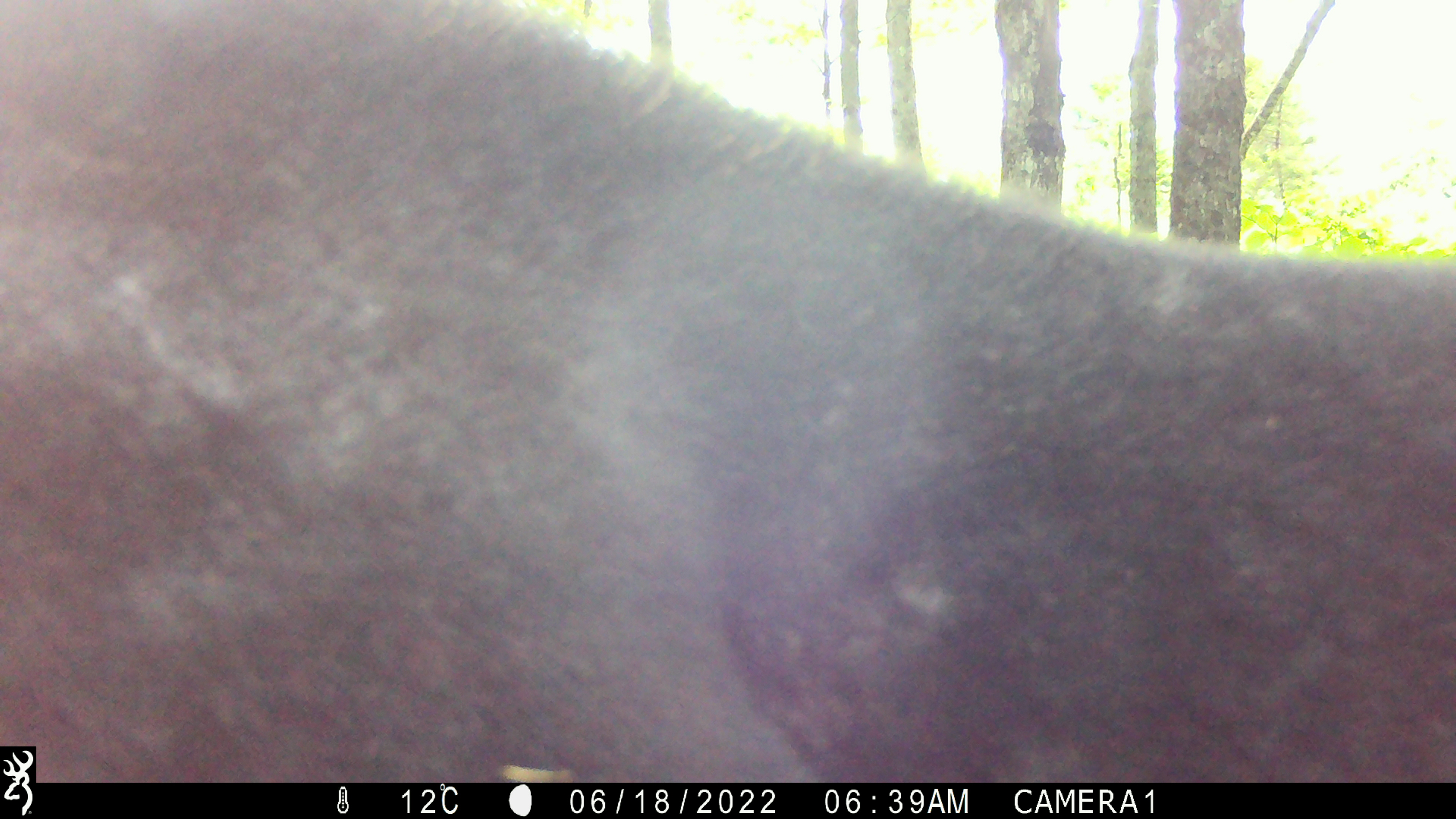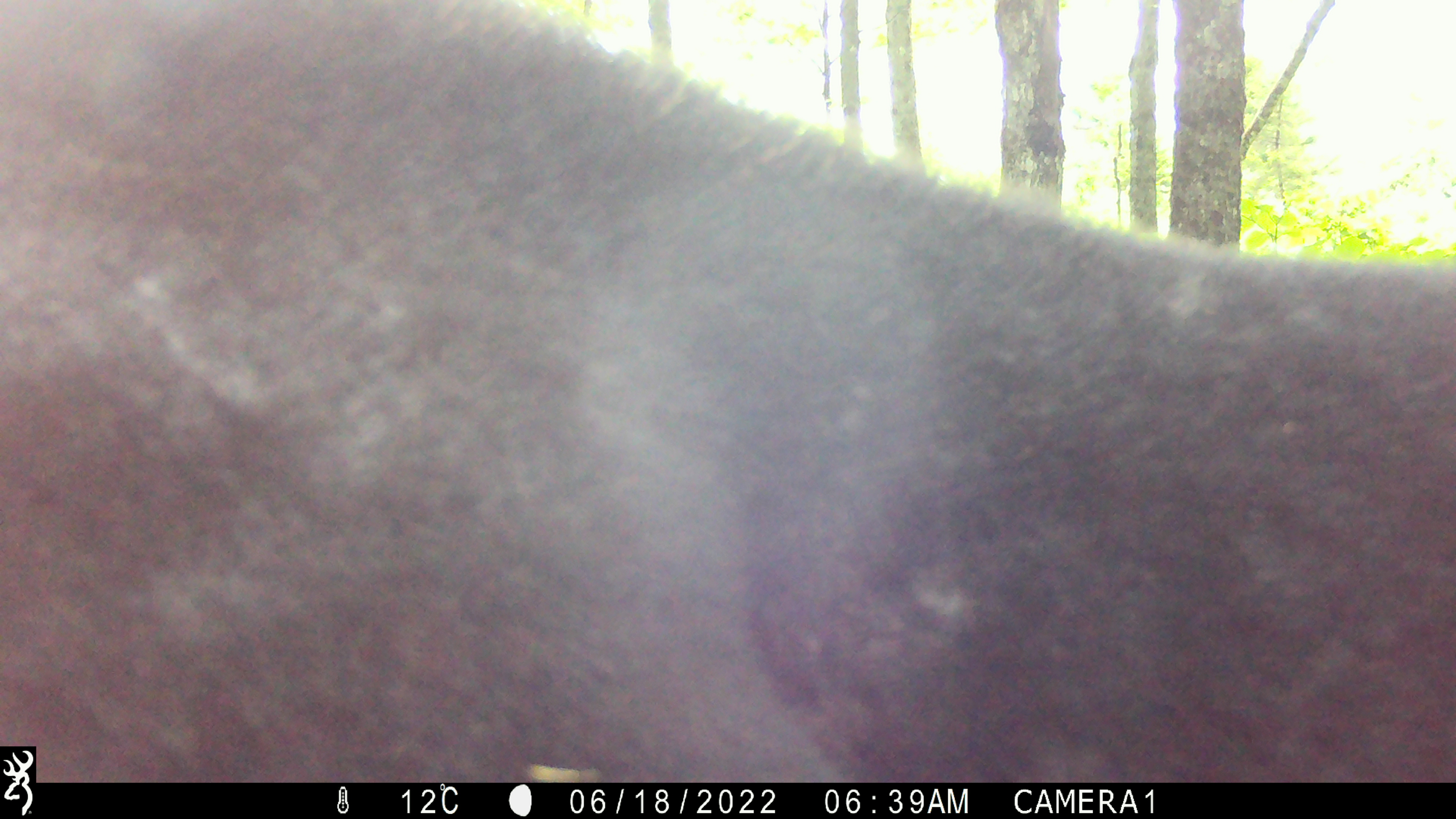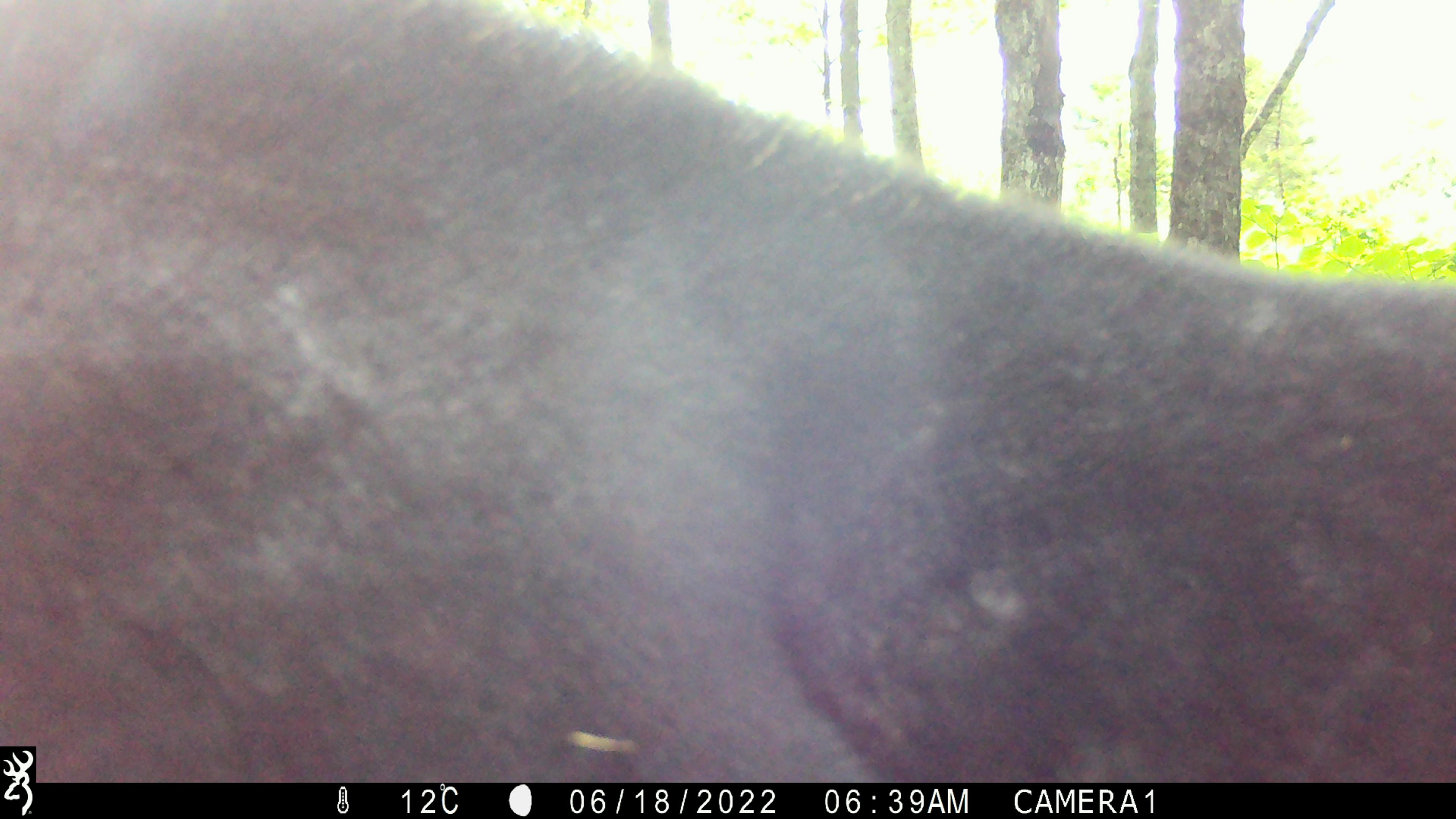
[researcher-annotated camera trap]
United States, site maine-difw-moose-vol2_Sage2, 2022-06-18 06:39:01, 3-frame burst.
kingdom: Animalia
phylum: Chordata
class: Mammalia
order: Artiodactyla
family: Cervidae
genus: Alces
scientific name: Alces alces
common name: moose